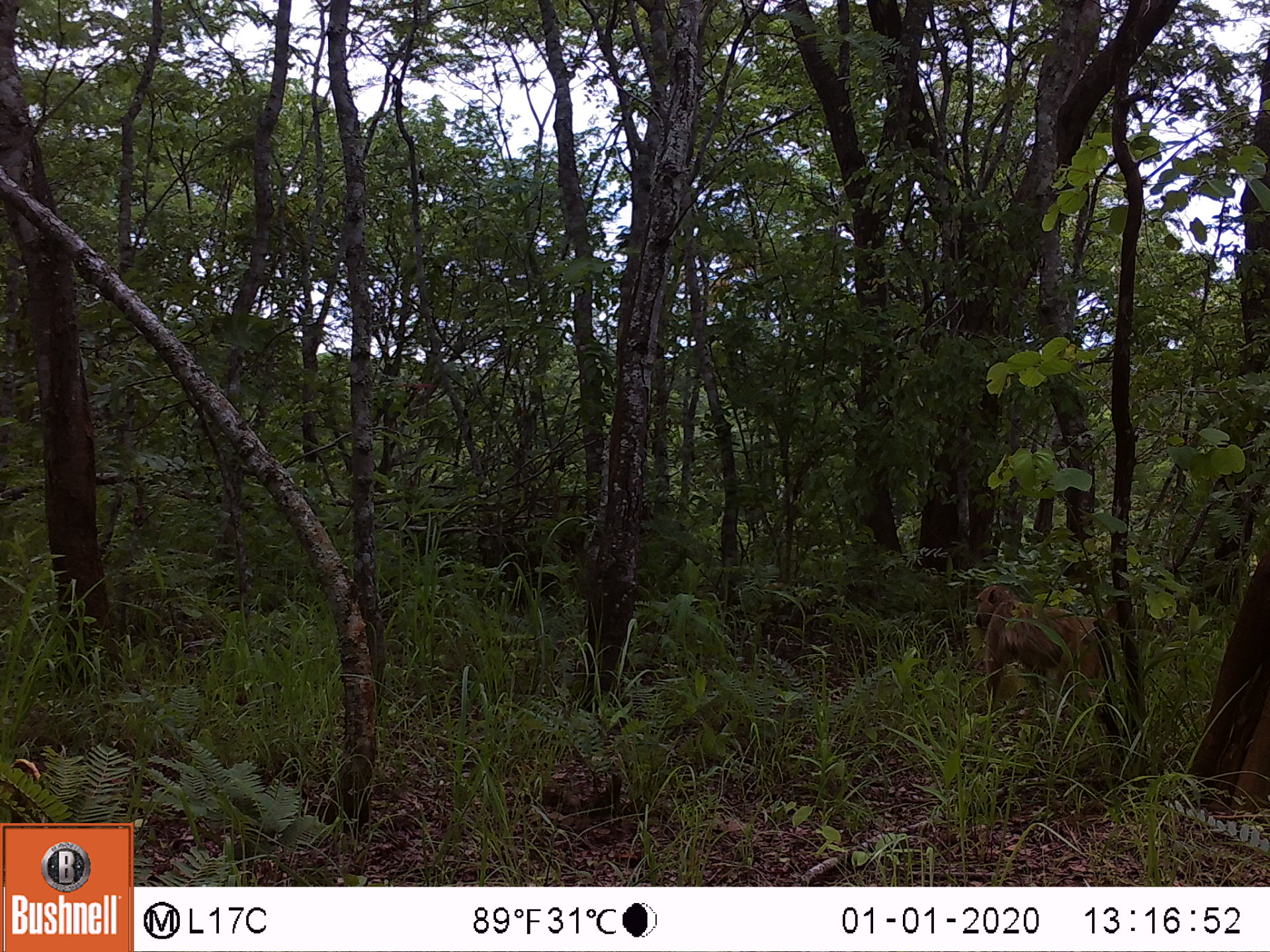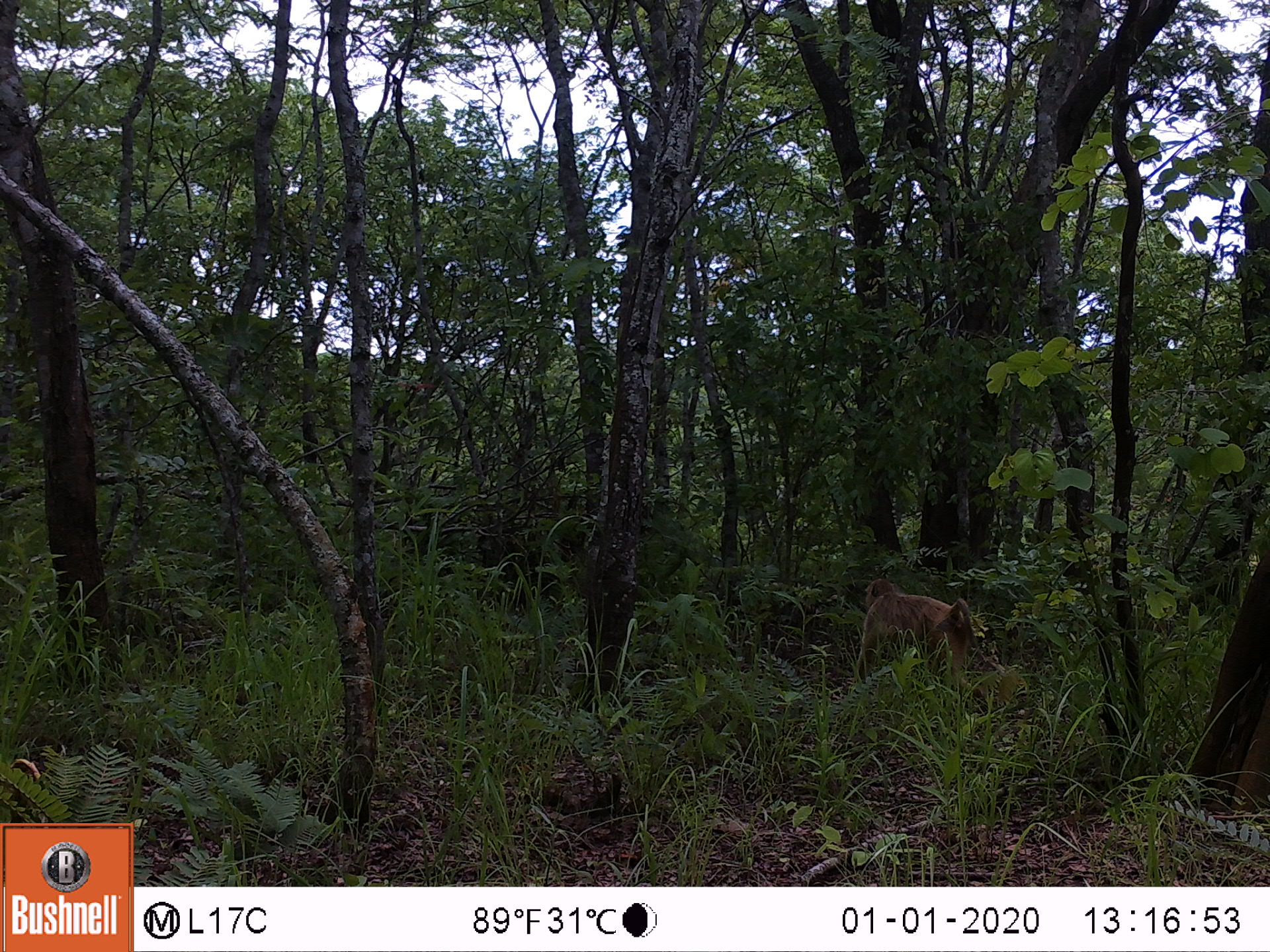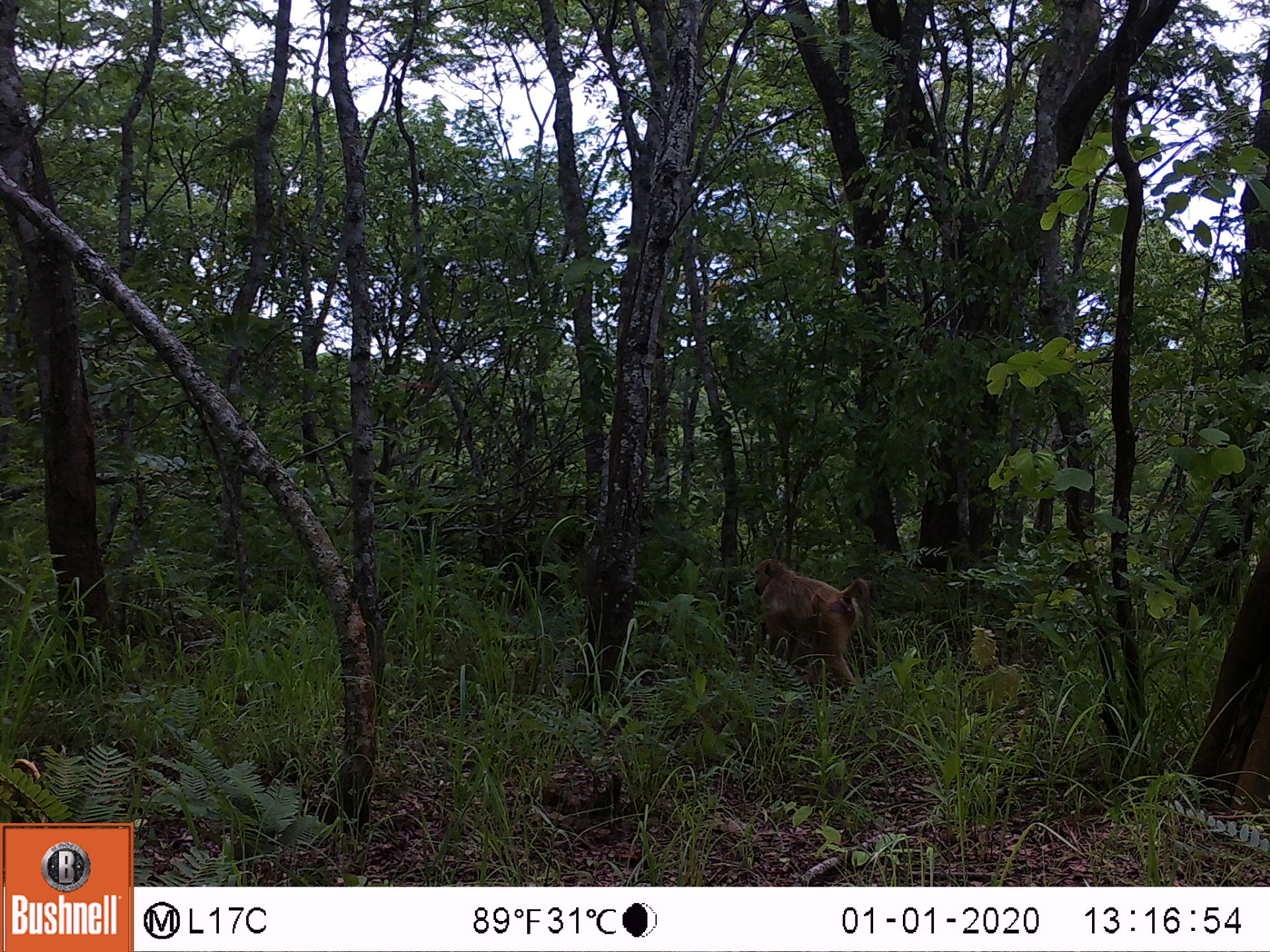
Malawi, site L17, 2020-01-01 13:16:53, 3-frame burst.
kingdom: Animalia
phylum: Chordata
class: Mammalia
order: Primates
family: Cercopithecidae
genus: Papio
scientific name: Papio cynocephalus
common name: yellow baboon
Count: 1.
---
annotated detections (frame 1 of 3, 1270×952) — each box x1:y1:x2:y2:
yellow baboon: 966:582:1138:725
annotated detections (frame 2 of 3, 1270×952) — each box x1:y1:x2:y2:
yellow baboon: 848:574:978:700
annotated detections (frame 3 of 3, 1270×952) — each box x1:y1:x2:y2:
yellow baboon: 747:553:878:691